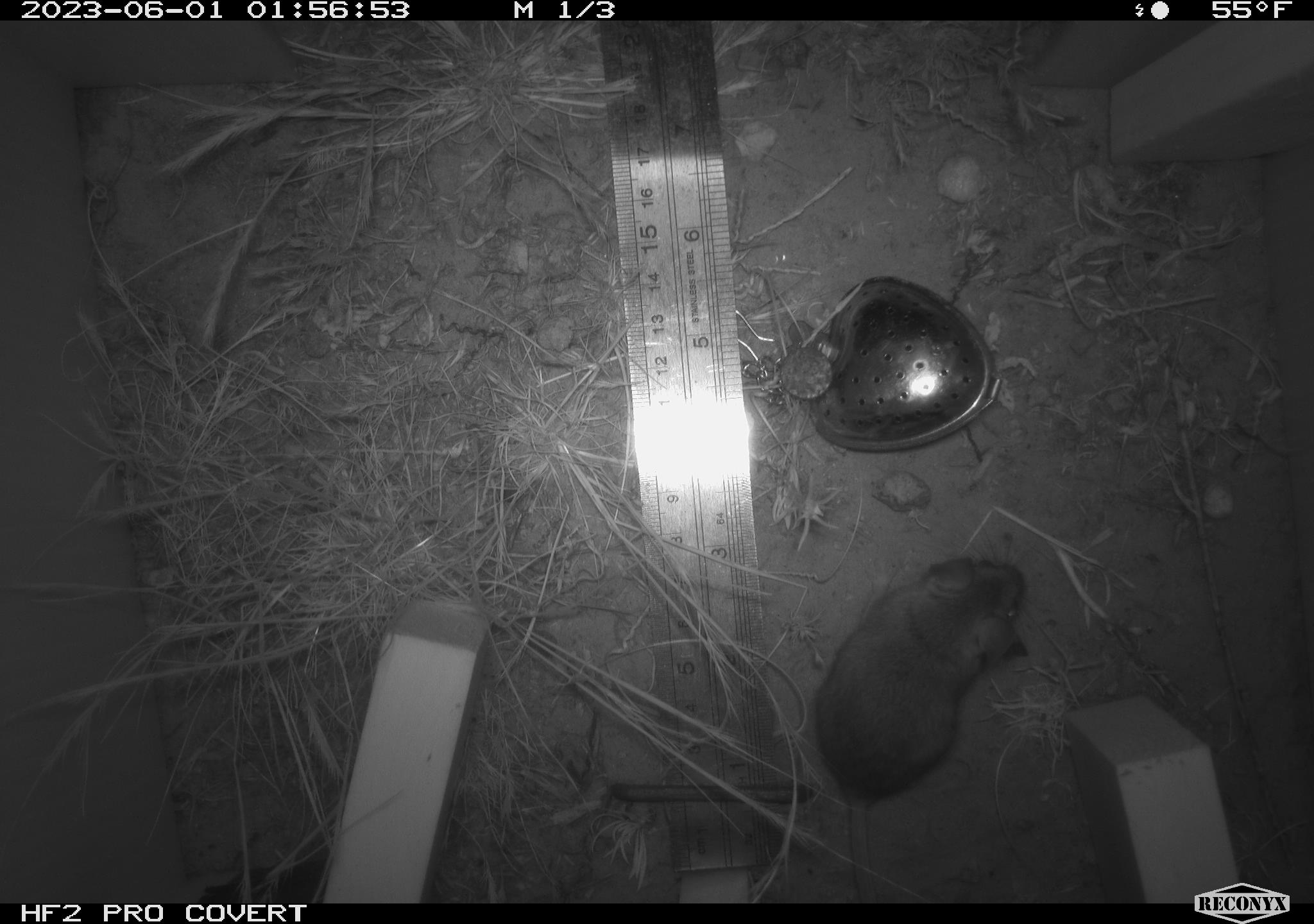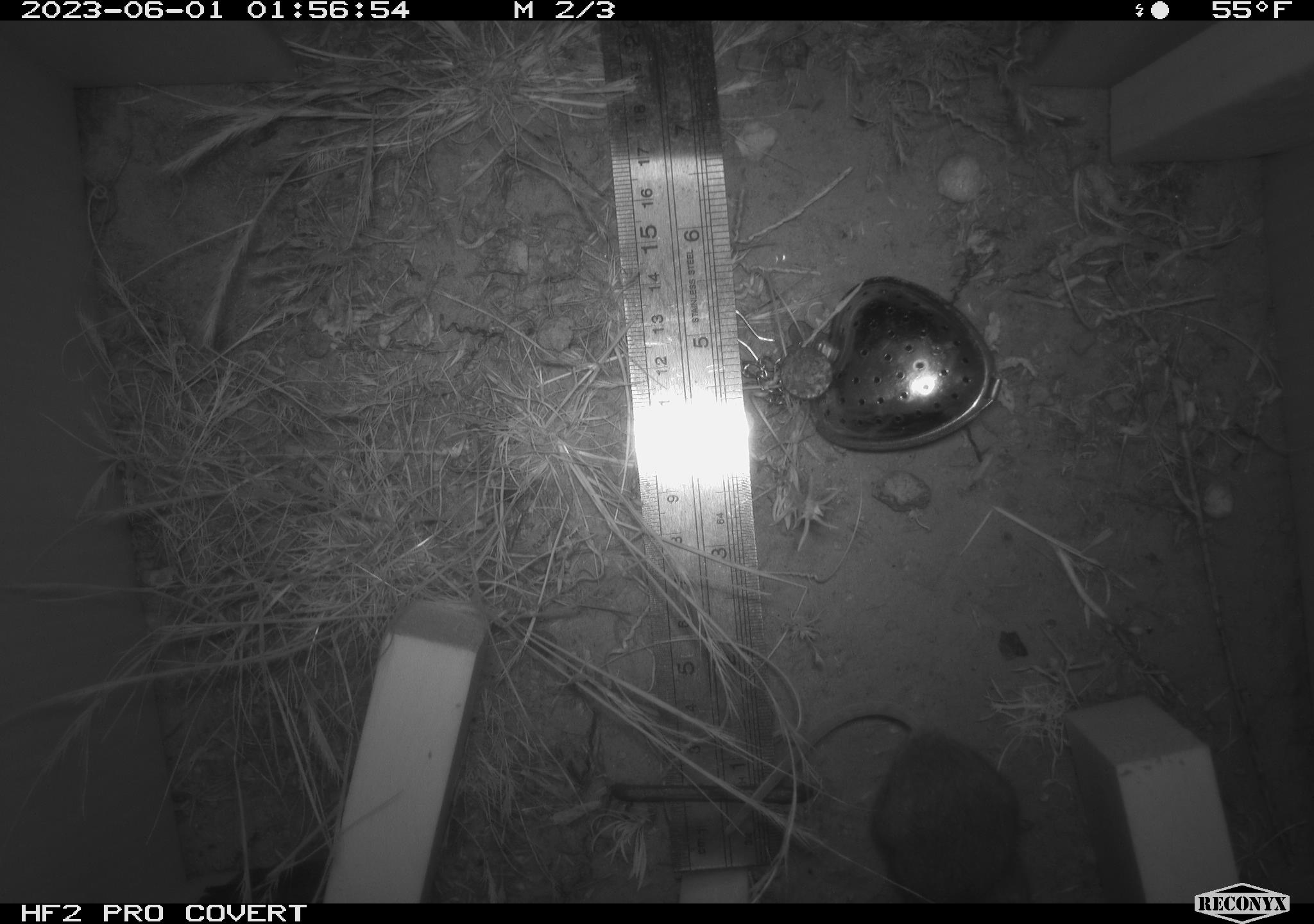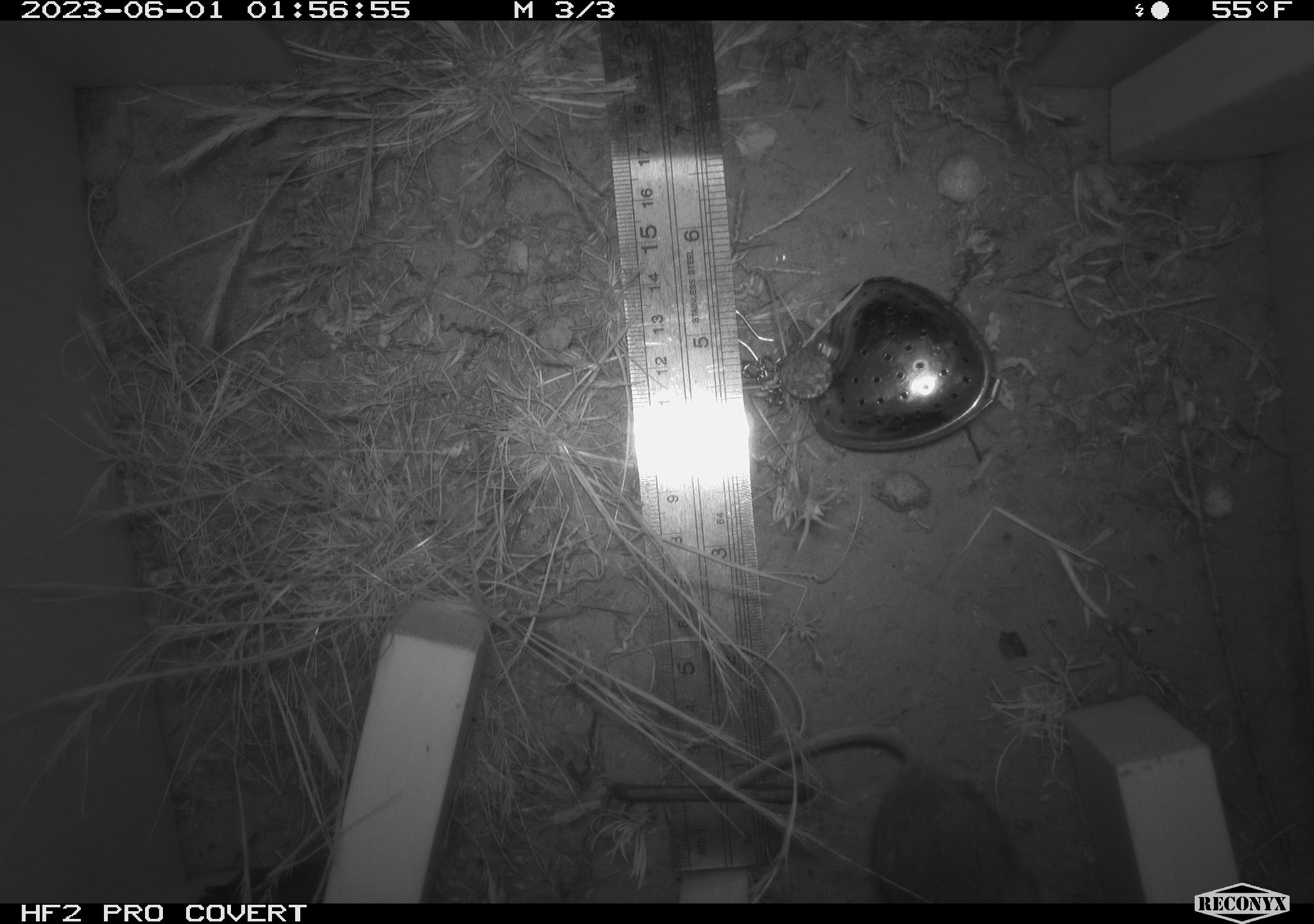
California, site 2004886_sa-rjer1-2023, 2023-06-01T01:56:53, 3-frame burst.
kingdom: Animalia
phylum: Chordata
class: Mammalia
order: Rodentia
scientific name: Rodentia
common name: mouse species